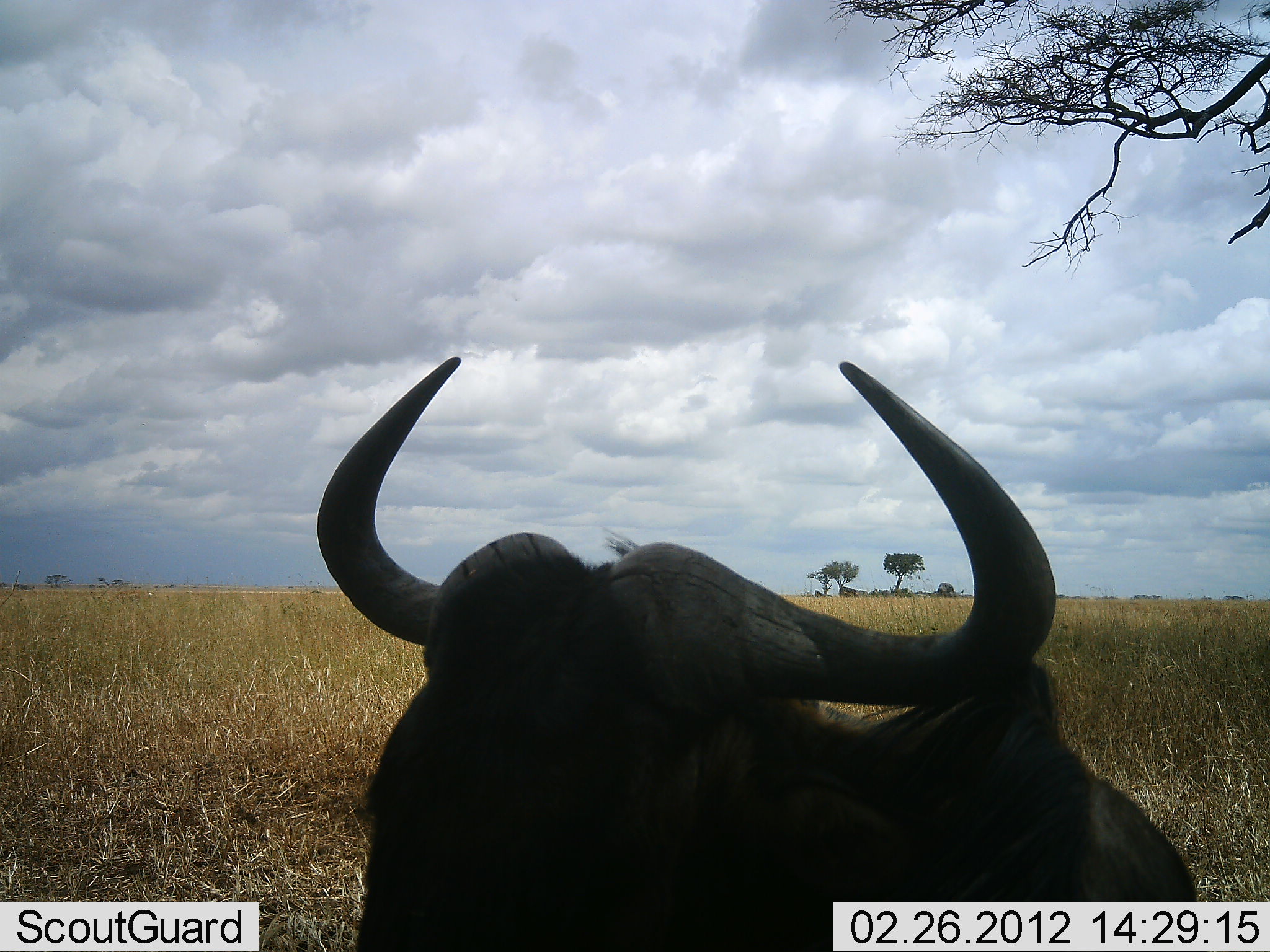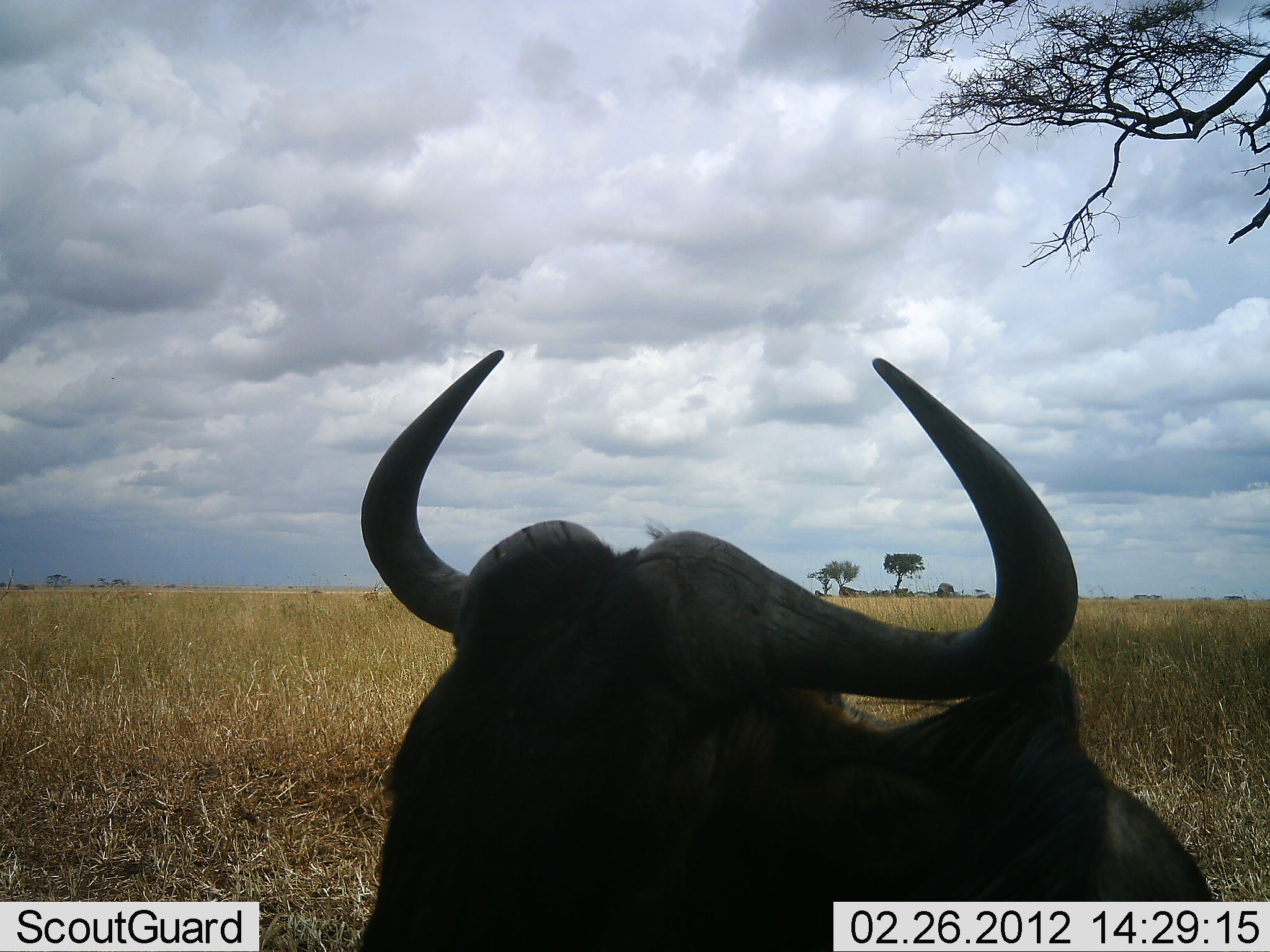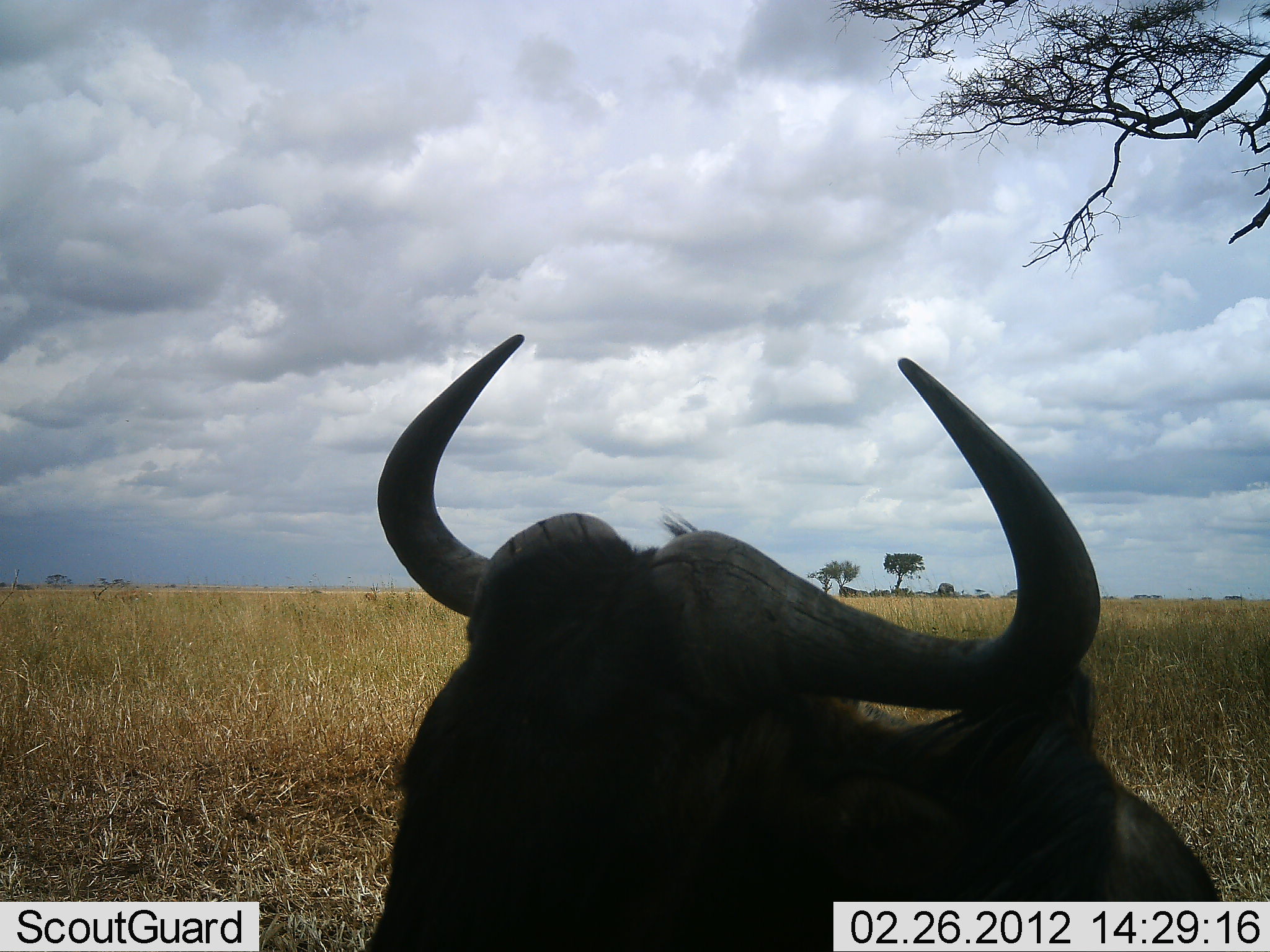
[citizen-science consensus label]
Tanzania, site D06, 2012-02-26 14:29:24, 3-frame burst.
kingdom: Animalia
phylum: Chordata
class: Mammalia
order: Artiodactyla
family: Bovidae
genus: Connochaetes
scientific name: Connochaetes taurinus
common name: blue wildebeest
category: wildebeest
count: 1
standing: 24%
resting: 71%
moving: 5%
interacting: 0%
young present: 0%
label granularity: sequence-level